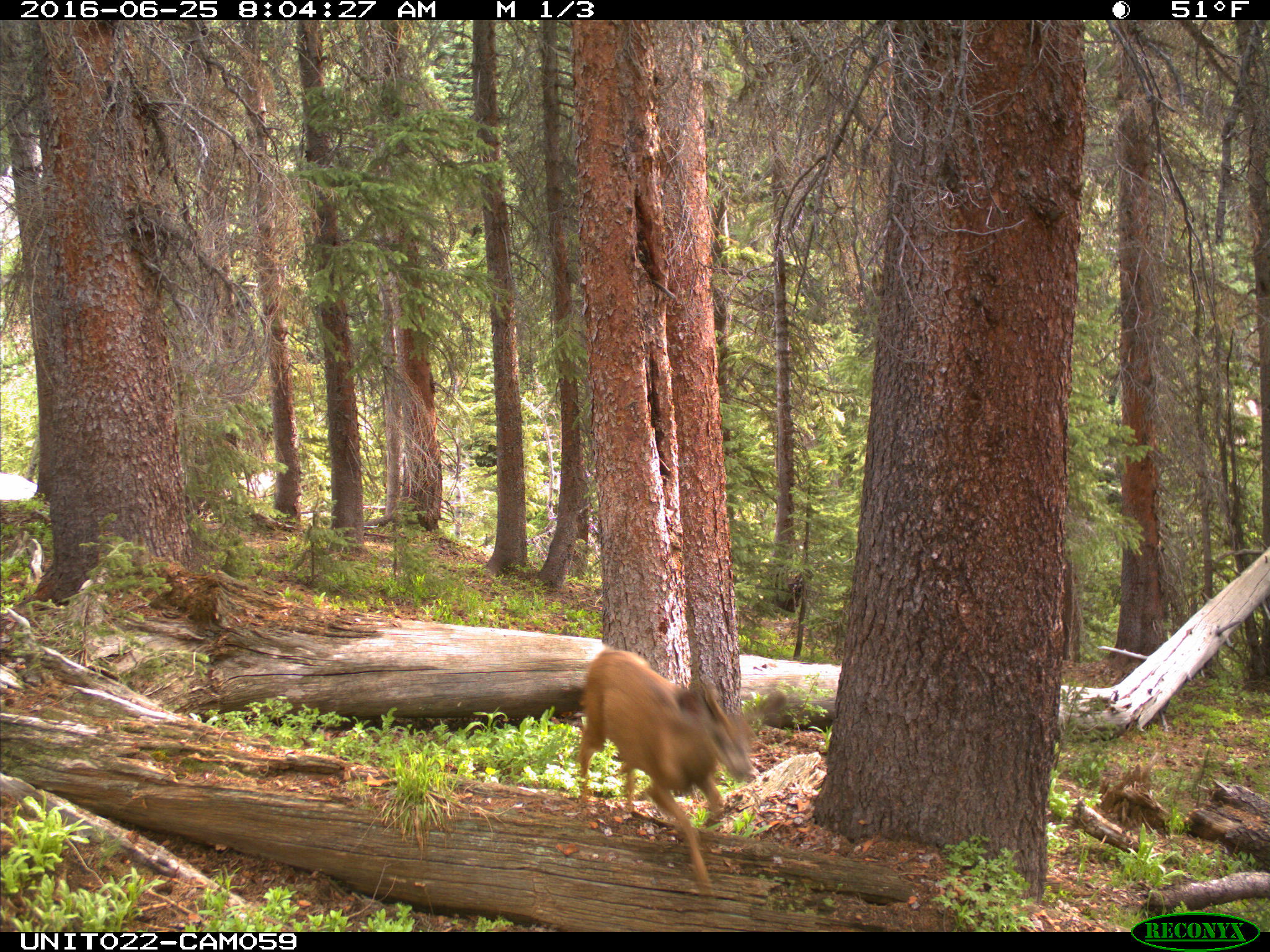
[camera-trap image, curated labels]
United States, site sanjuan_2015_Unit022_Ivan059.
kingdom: Animalia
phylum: Chordata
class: Mammalia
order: Artiodactyla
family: Cervidae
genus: Odocoileus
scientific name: Odocoileus hemionus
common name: mule deer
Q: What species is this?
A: Odocoileus hemionus (mule deer).